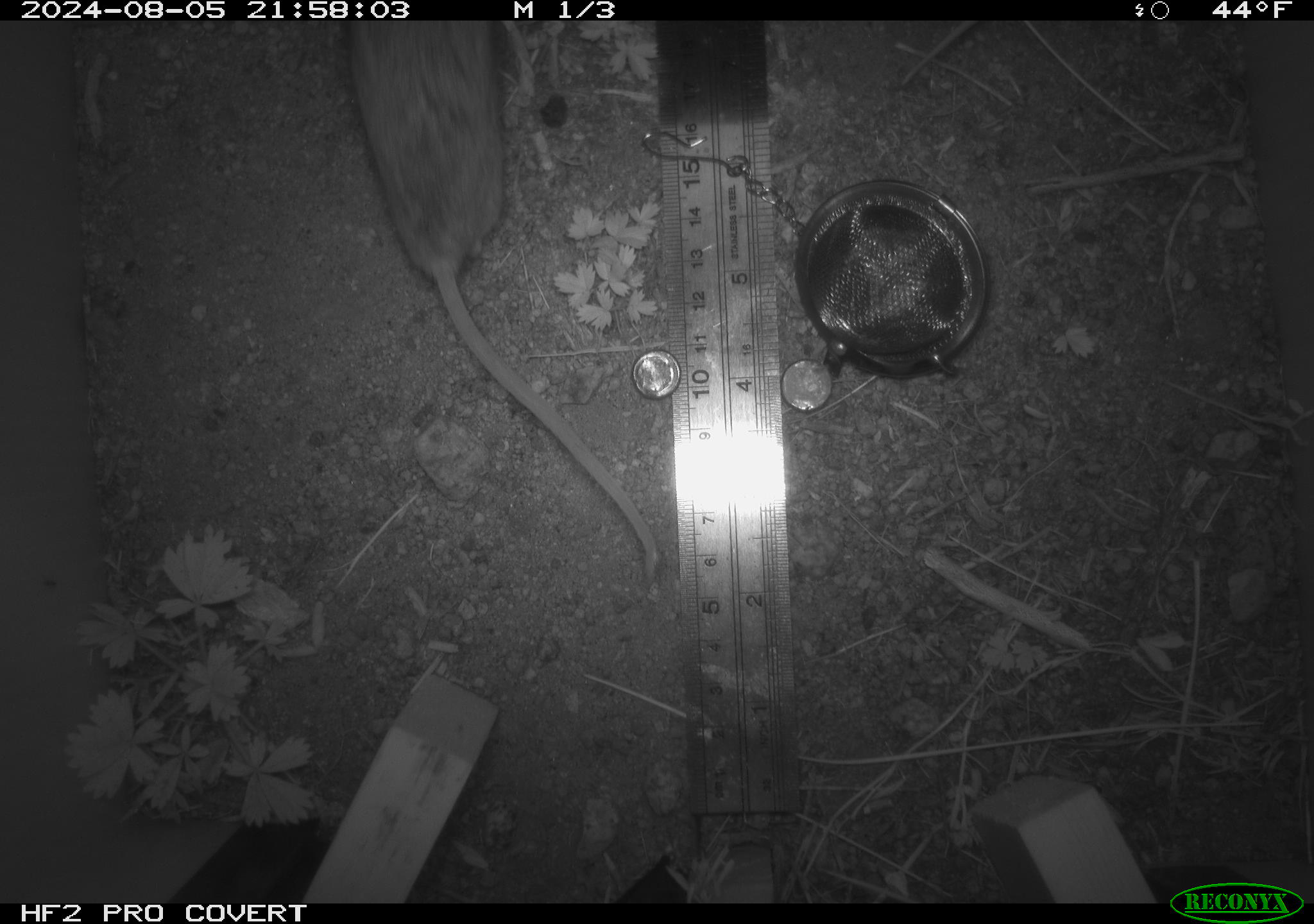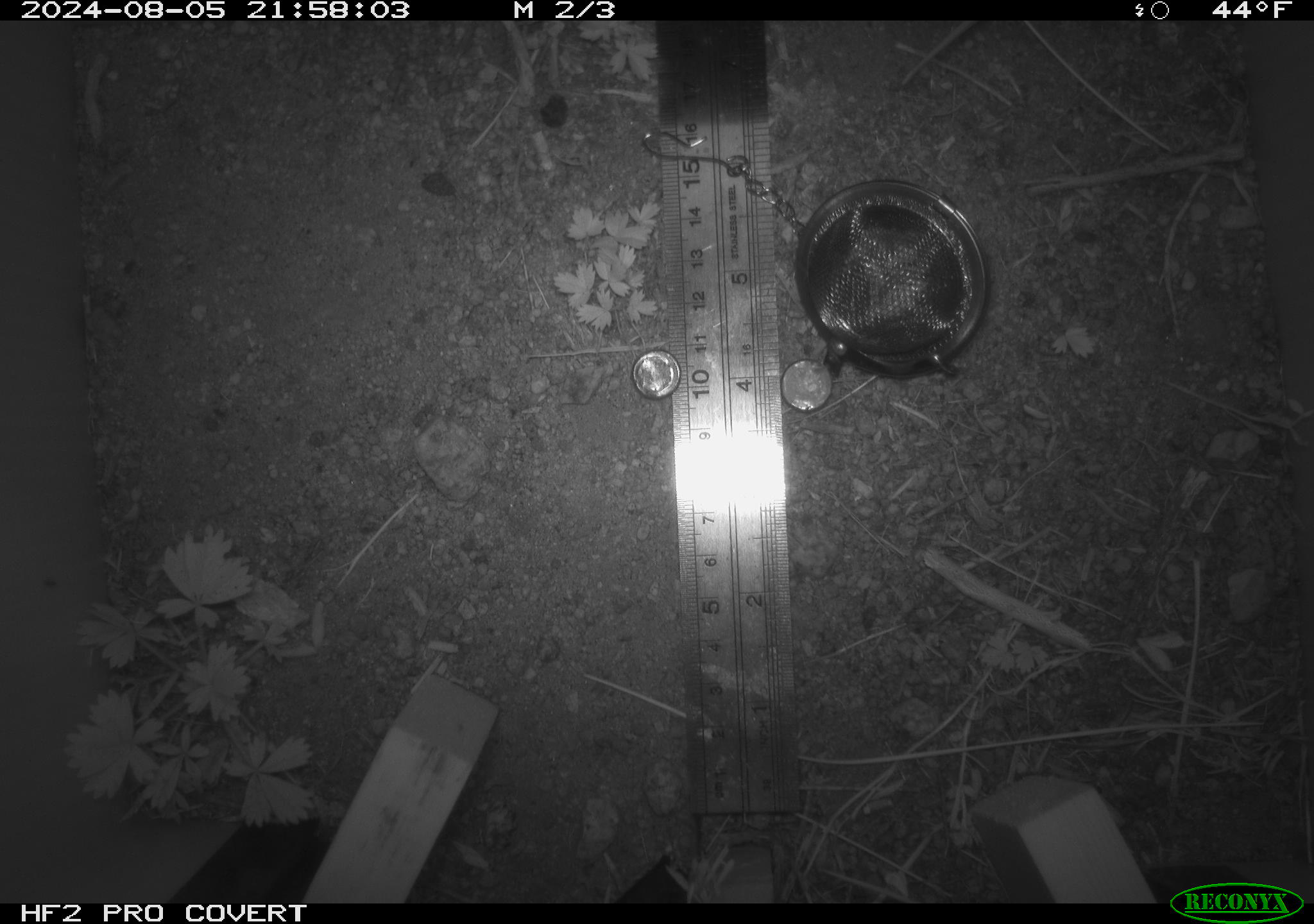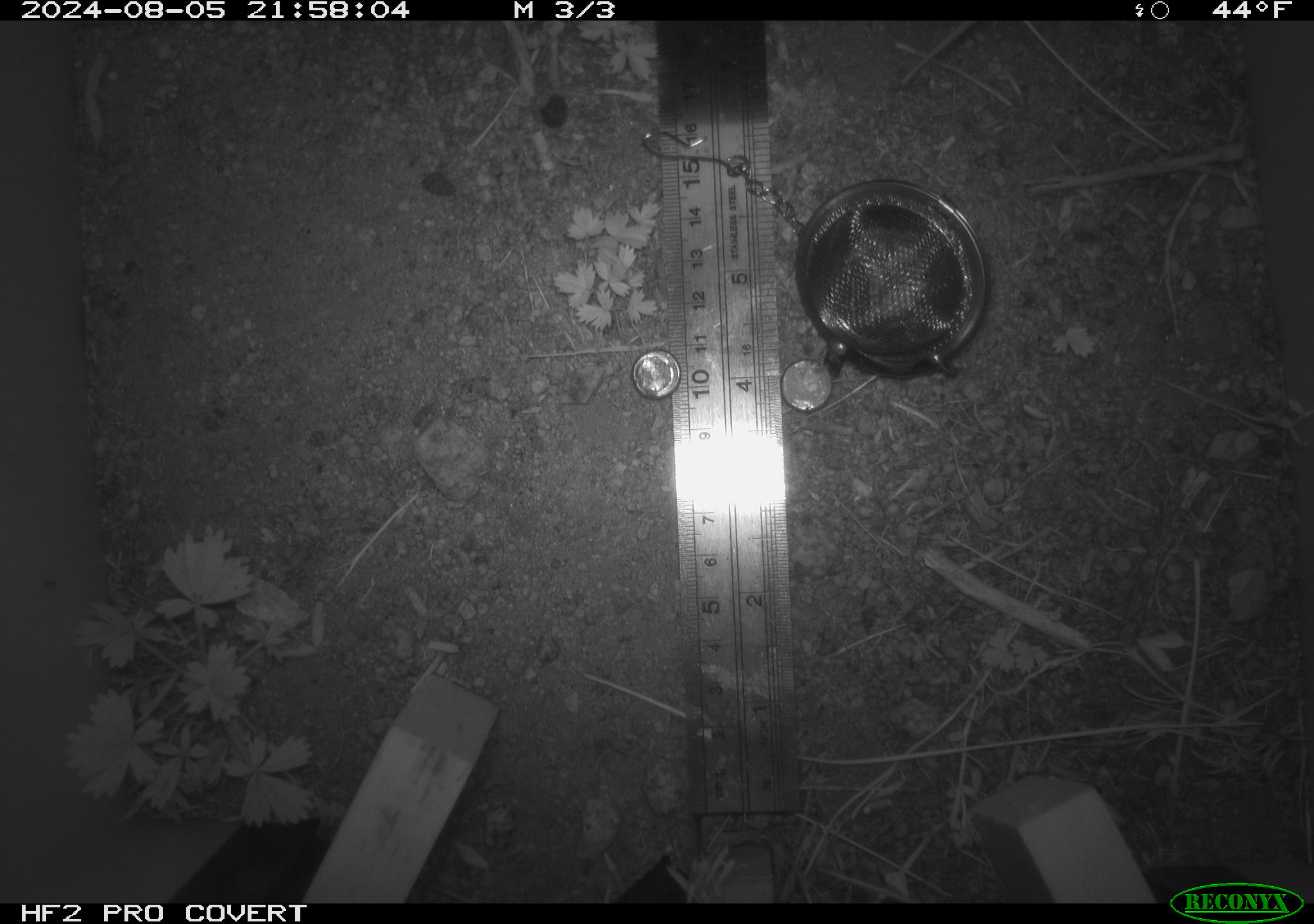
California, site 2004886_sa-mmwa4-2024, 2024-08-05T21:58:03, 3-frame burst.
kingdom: Animalia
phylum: Chordata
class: Mammalia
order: Rodentia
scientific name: Rodentia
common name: mouse species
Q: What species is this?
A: Mouse species (Rodentia).